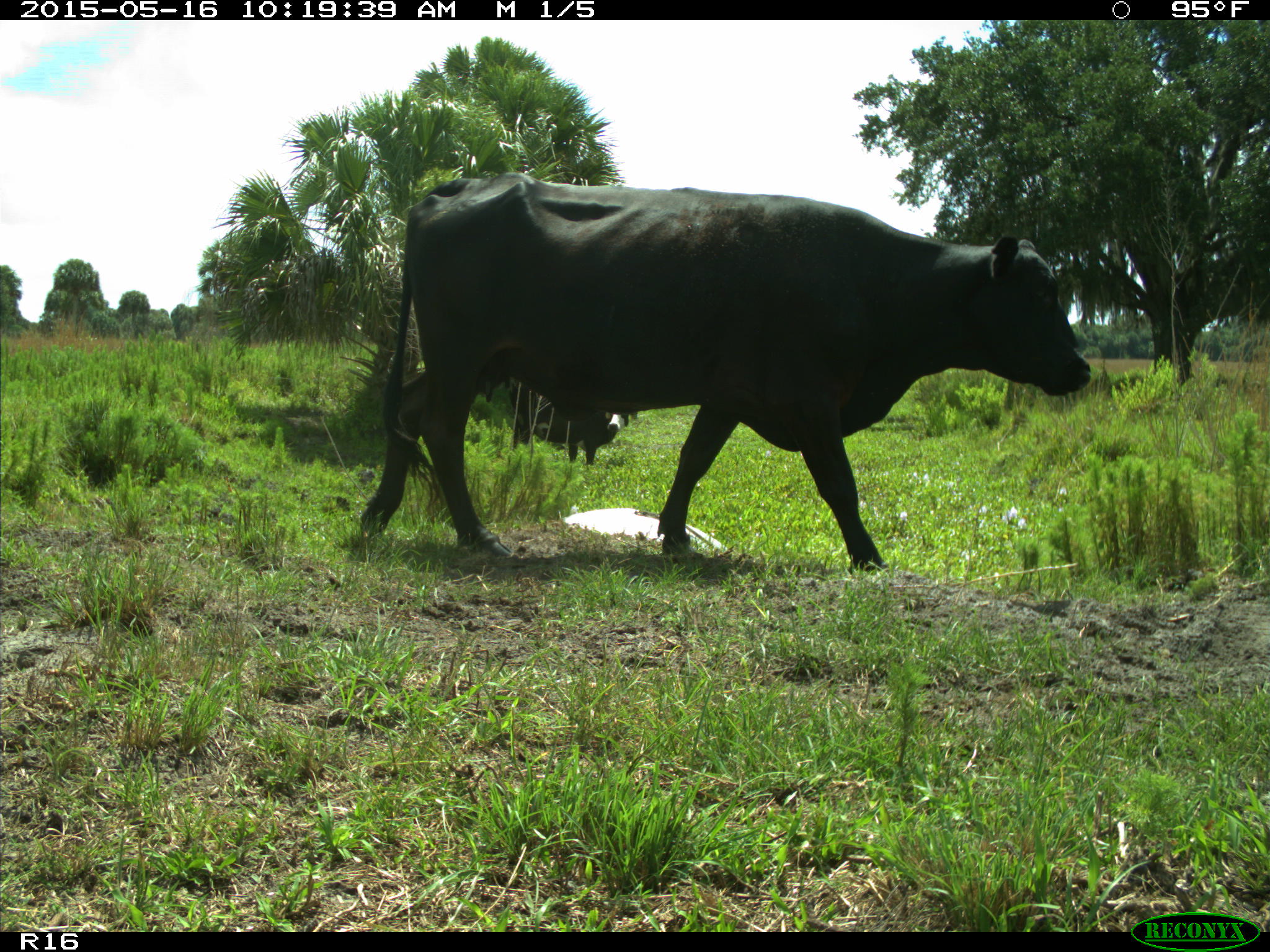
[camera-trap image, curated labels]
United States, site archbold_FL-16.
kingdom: Animalia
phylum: Chordata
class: Mammalia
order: Artiodactyla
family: Bovidae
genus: Bos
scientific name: Bos taurus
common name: domestic cow